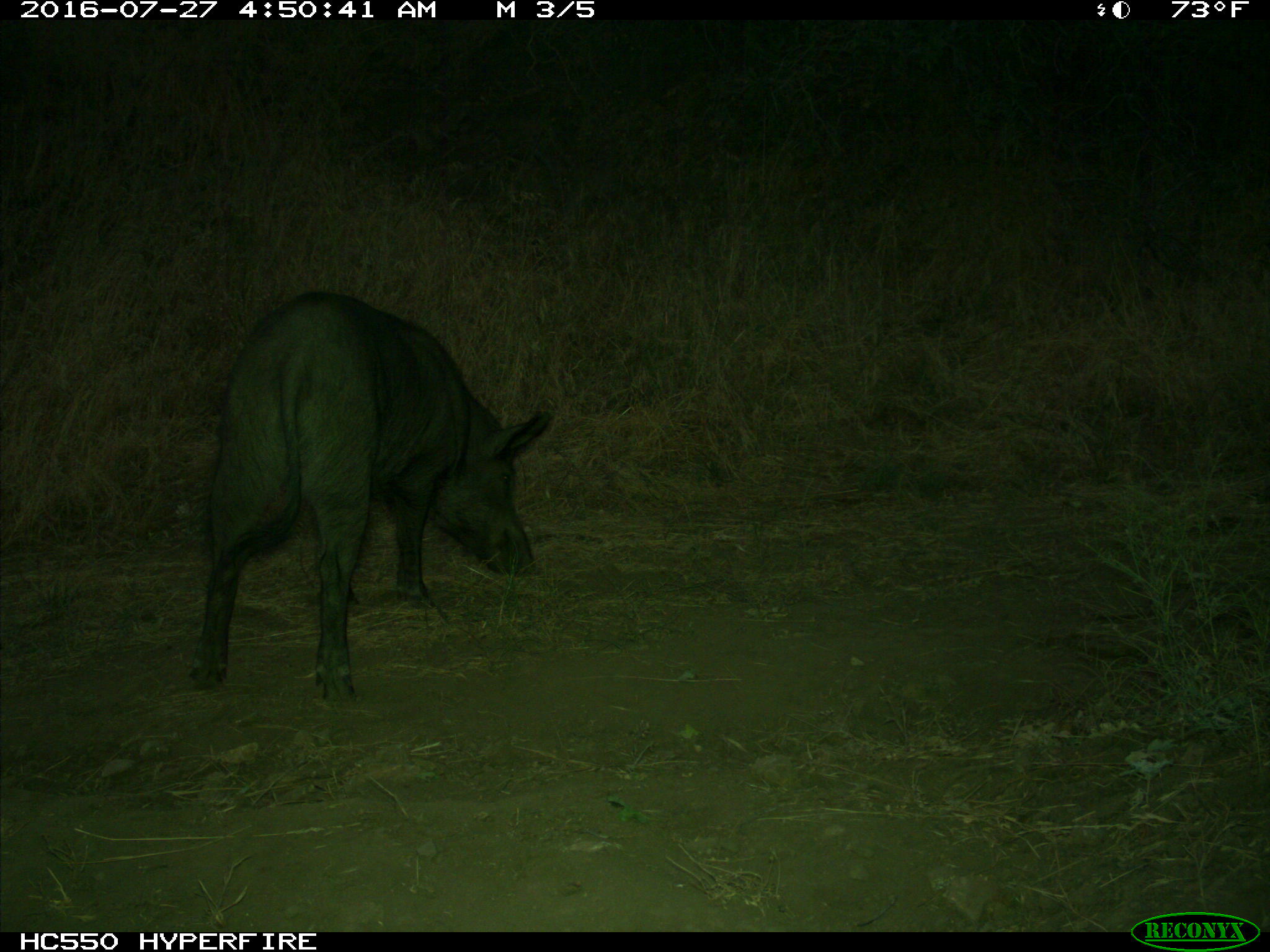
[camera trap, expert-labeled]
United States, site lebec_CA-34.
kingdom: Animalia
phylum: Chordata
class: Mammalia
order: Artiodactyla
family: Suidae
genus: Sus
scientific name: Sus scrofa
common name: wild boar